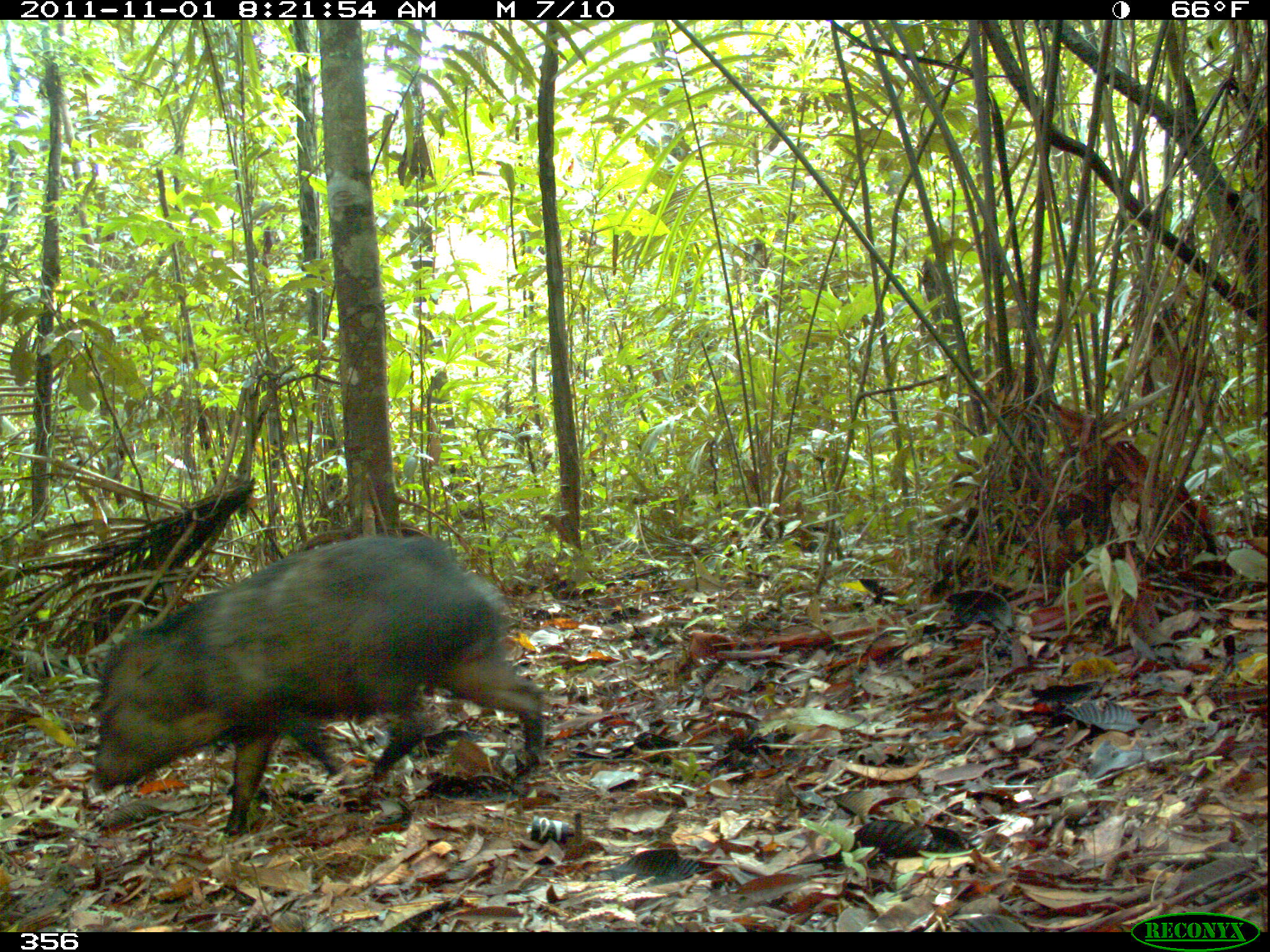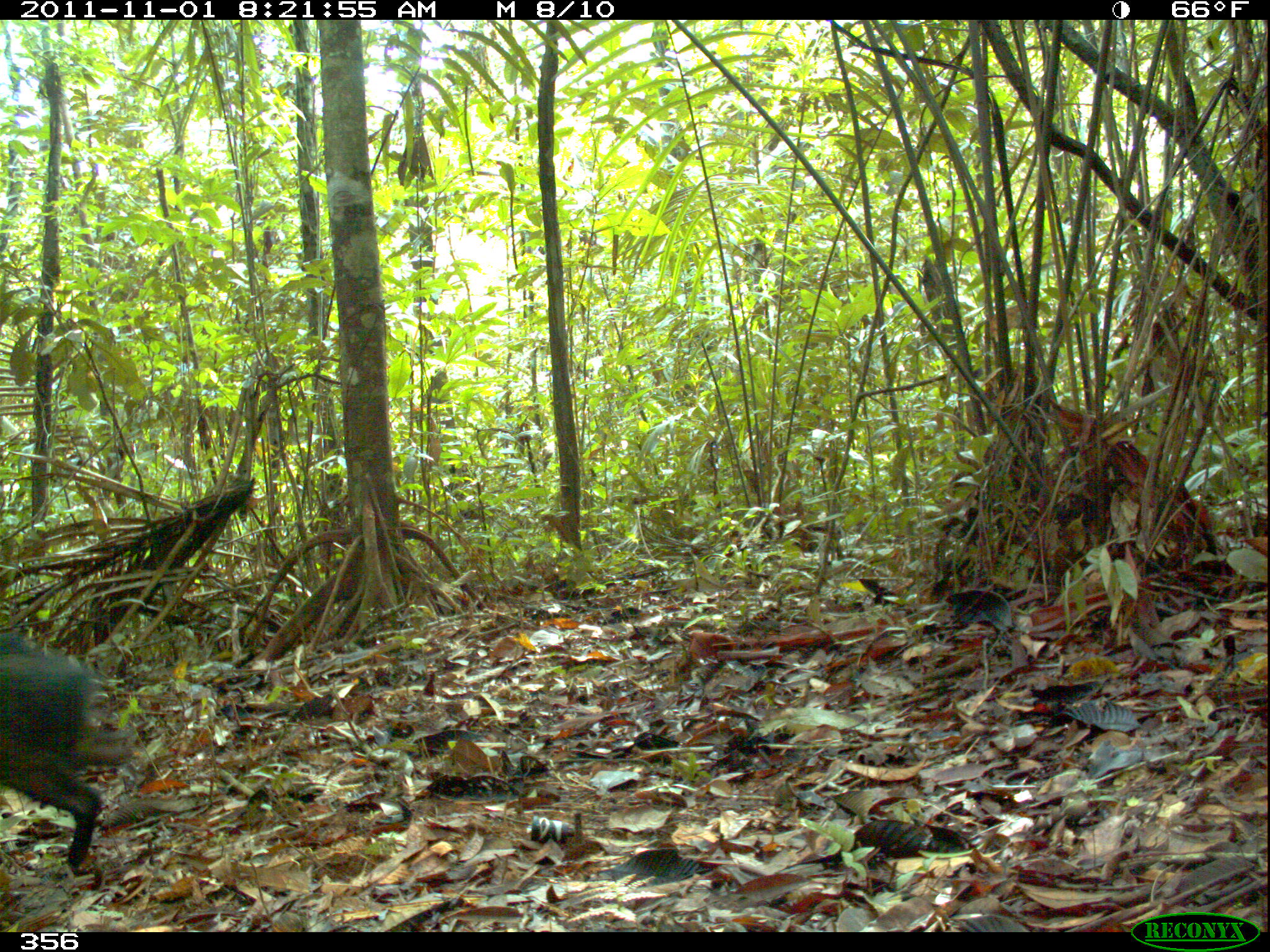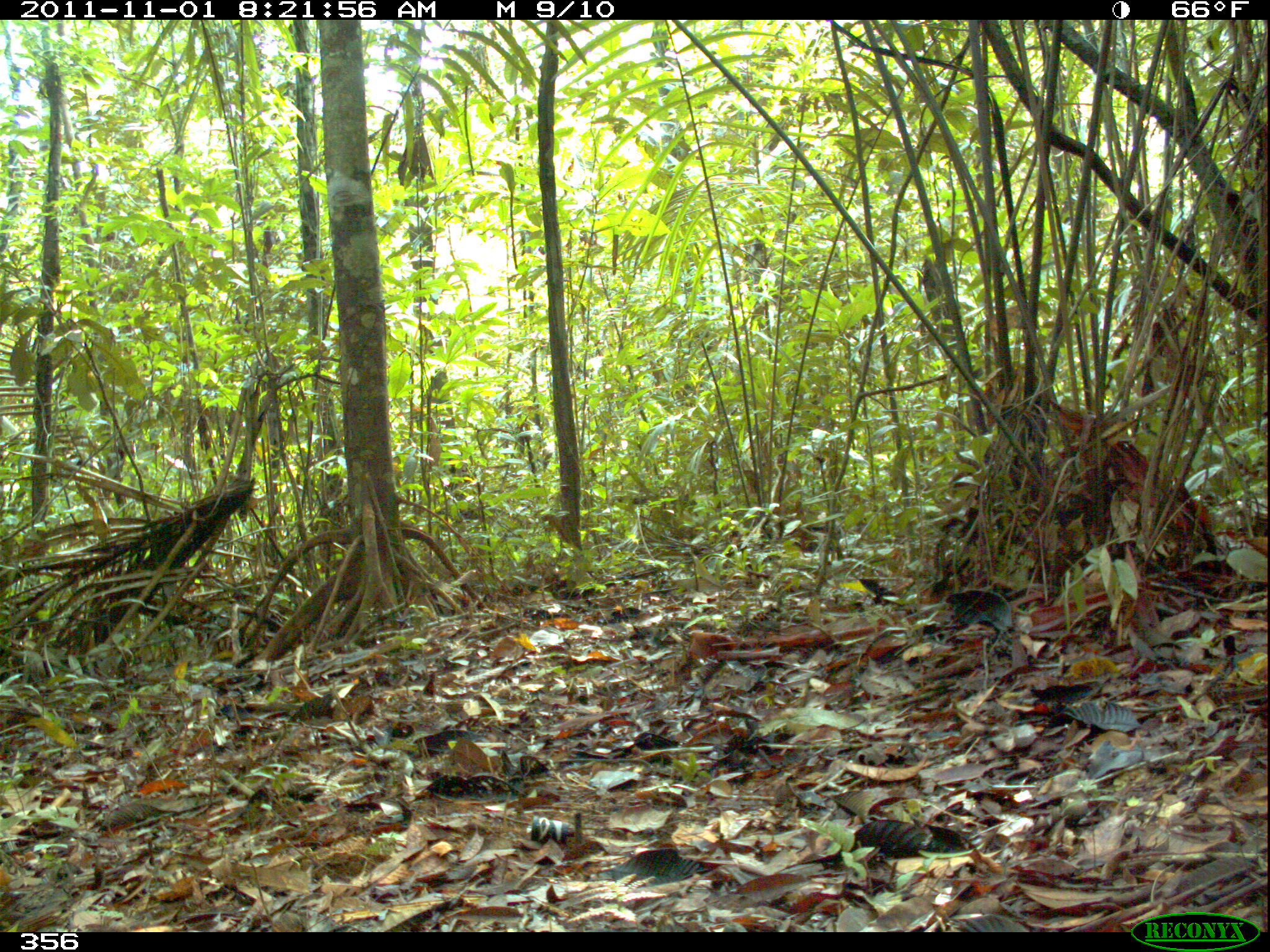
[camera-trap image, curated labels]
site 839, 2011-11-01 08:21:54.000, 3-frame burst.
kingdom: Animalia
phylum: Chordata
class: Mammalia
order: Artiodactyla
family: Tayassuidae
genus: Pecari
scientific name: Pecari tajacu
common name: collared peccary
Pecari tajacu (collared peccary).